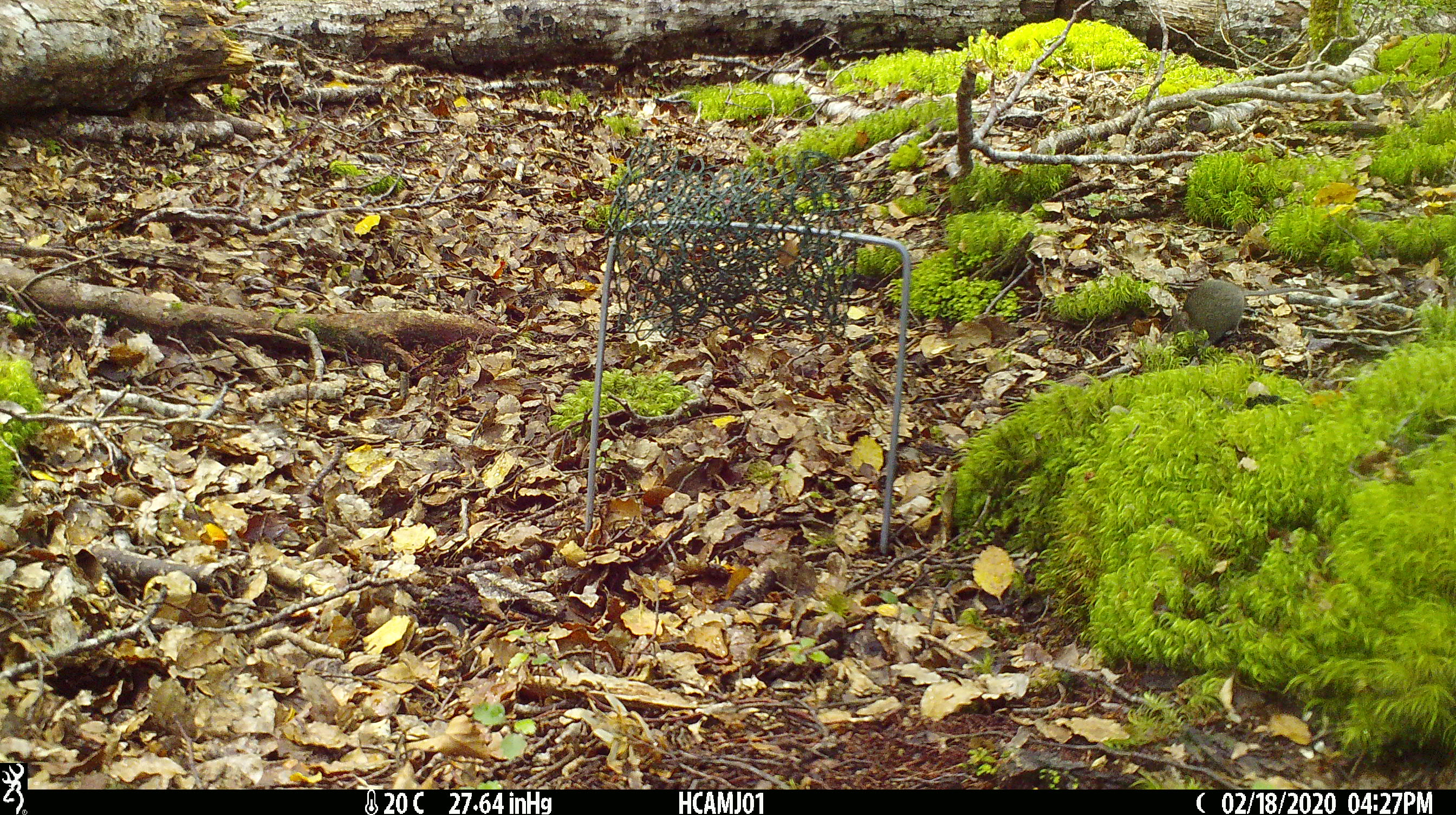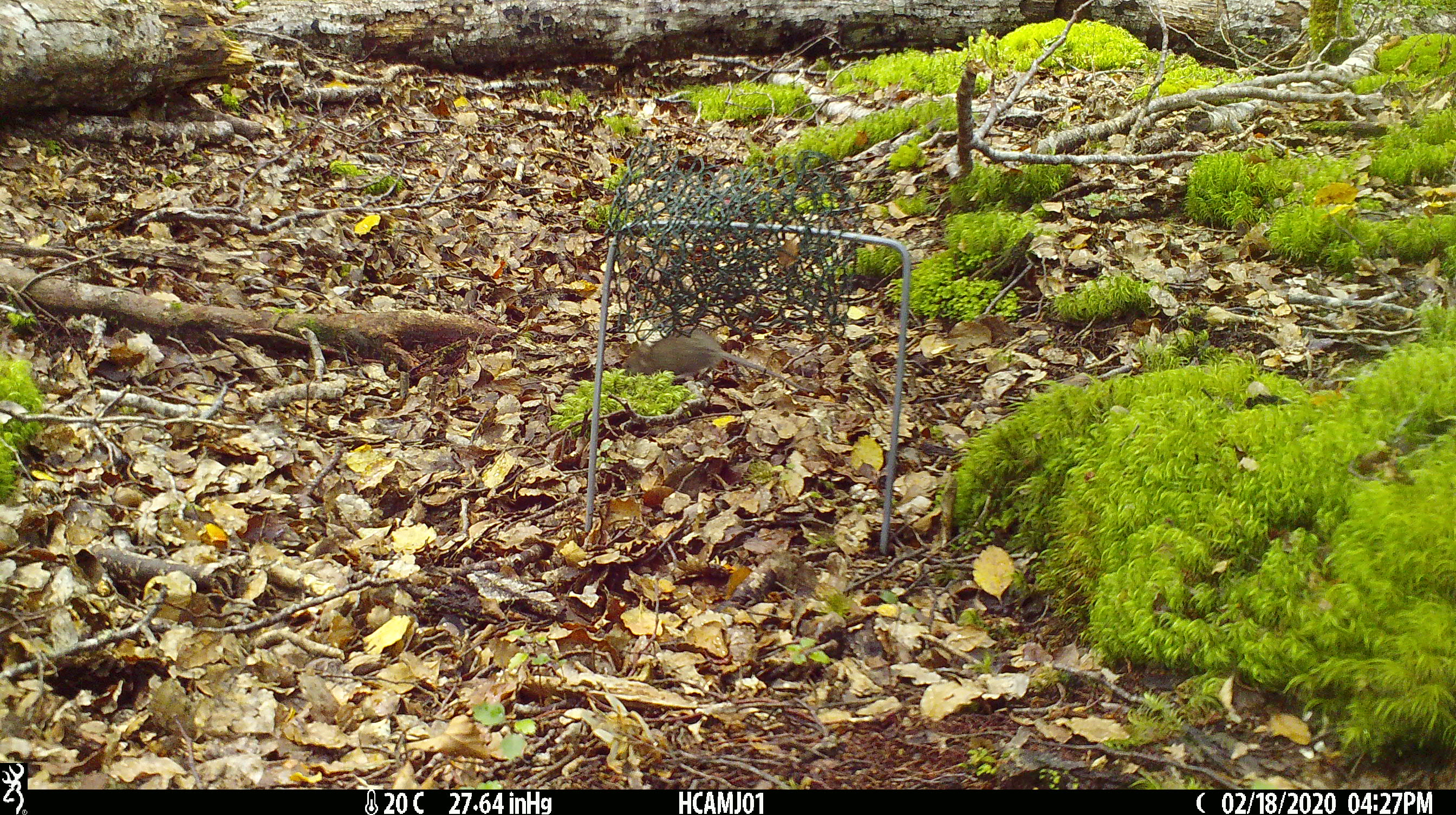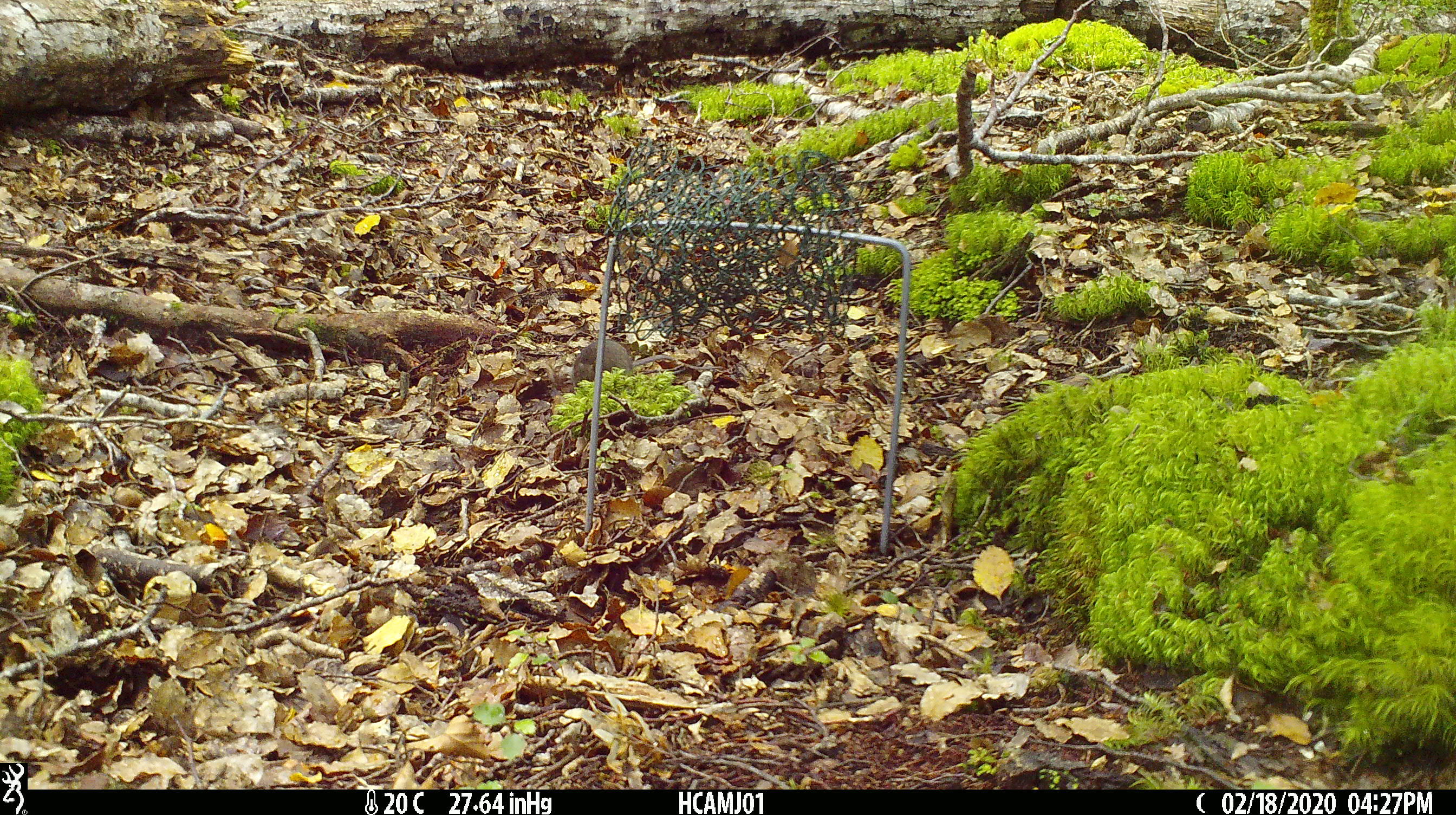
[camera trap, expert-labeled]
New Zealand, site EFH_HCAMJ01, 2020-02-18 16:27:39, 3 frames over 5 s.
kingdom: Animalia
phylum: Chordata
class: Mammalia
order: Rodentia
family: Muridae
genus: Mus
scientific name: Mus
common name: mouse